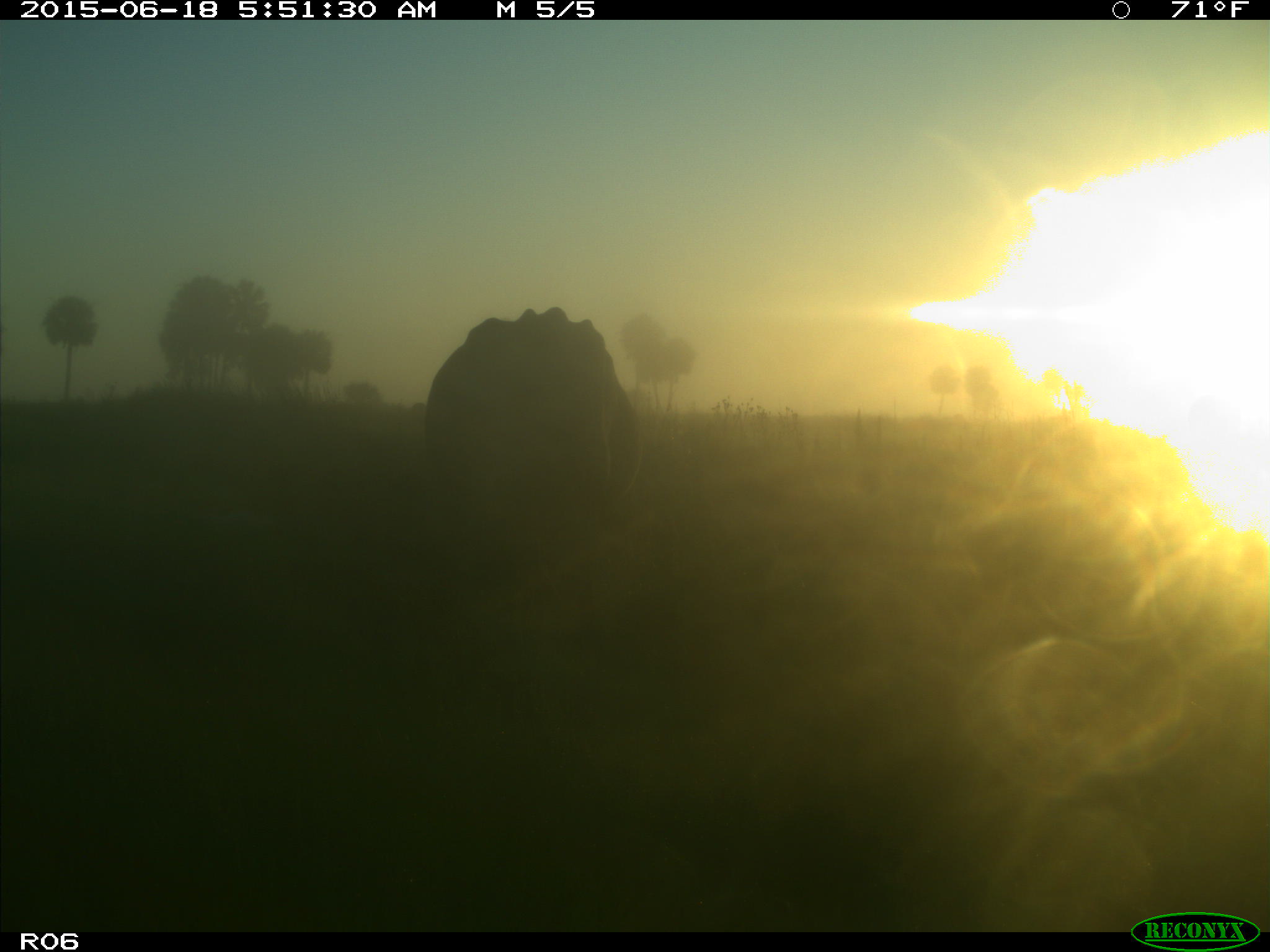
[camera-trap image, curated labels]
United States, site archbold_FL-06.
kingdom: Animalia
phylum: Chordata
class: Mammalia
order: Artiodactyla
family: Bovidae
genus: Bos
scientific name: Bos taurus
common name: domestic cow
Bos taurus (domestic cow).